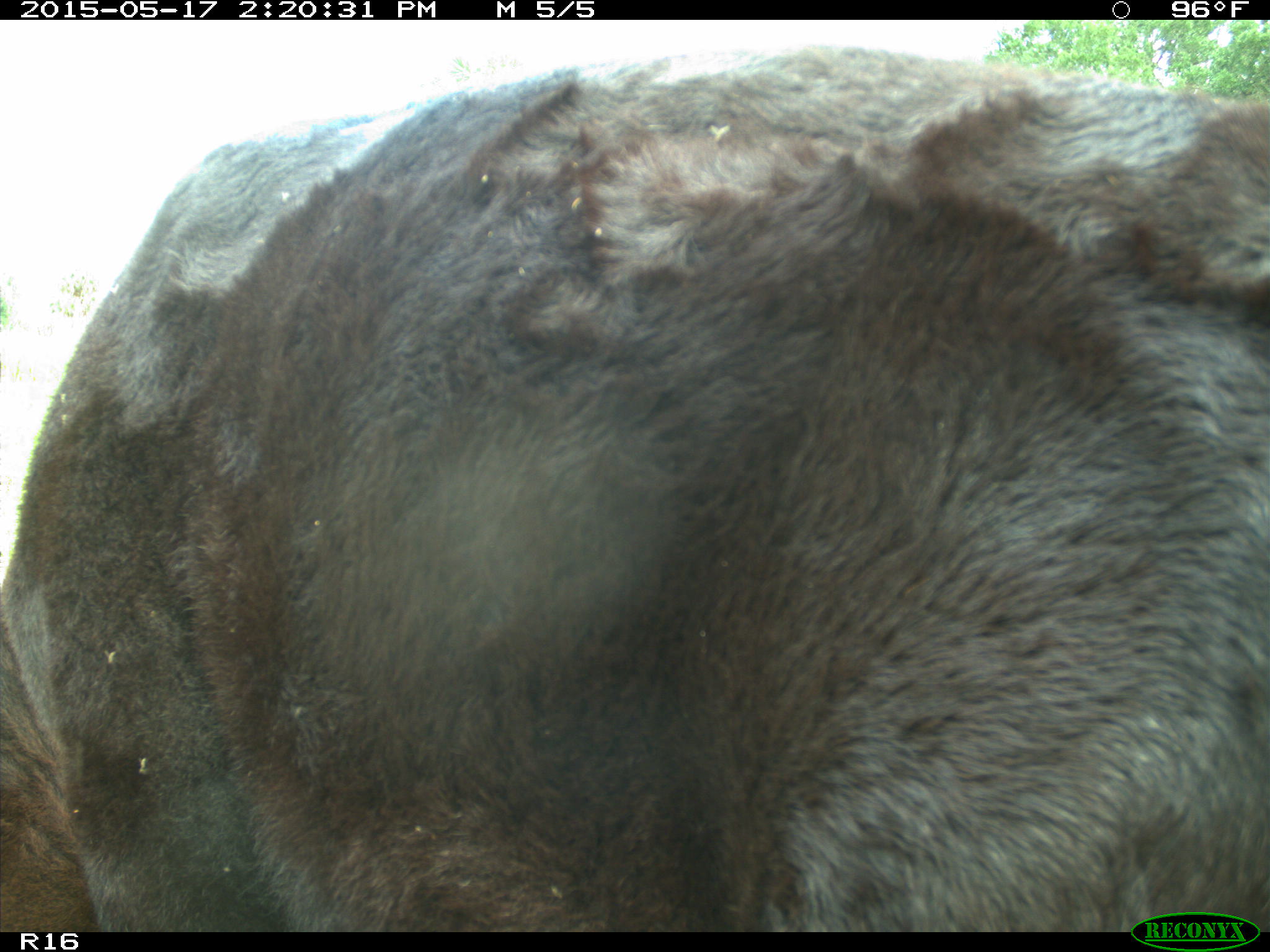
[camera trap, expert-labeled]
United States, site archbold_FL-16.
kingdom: Animalia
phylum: Chordata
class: Mammalia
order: Artiodactyla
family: Bovidae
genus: Bos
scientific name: Bos taurus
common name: domestic cow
Bos taurus (domestic cow).